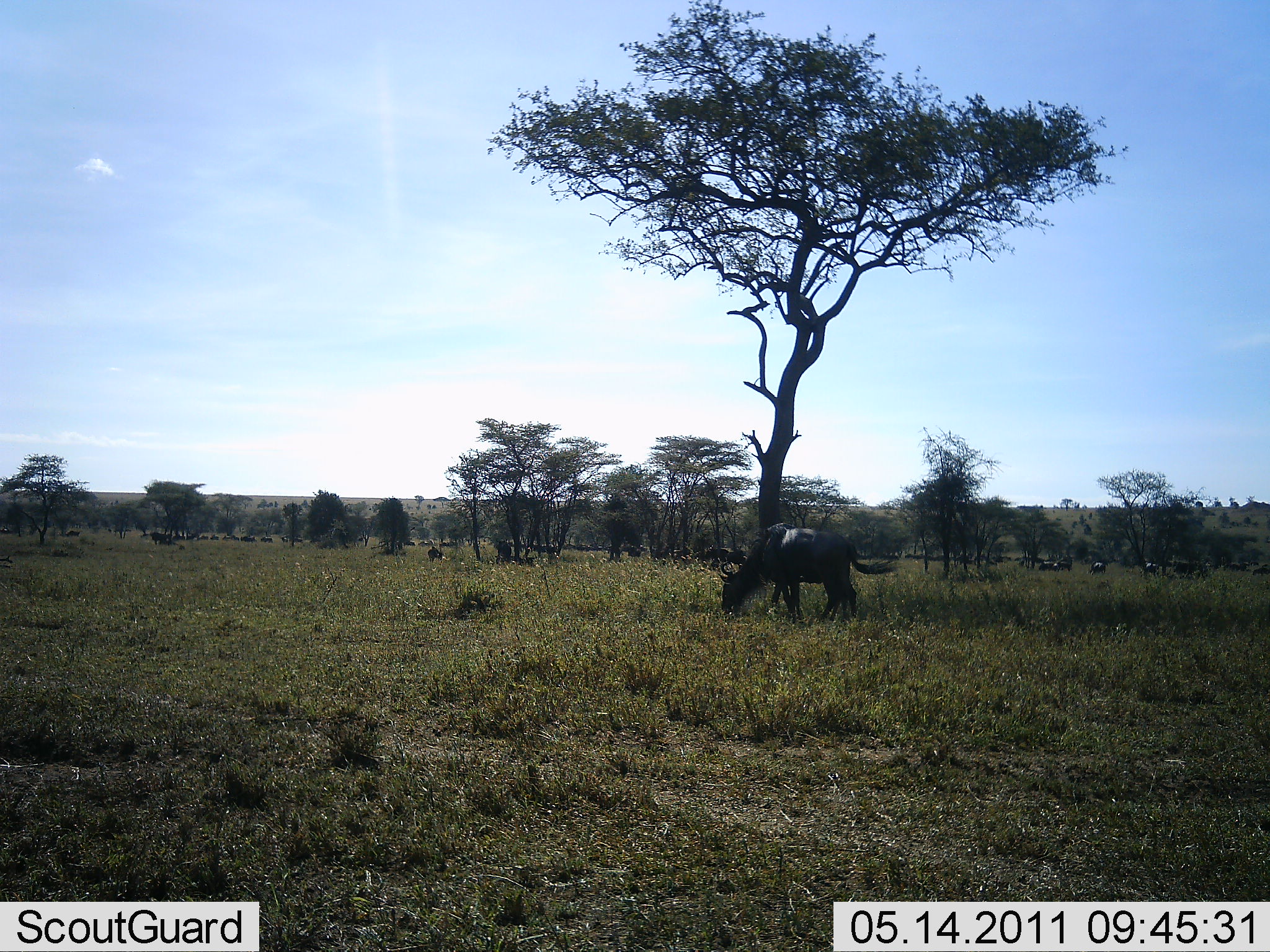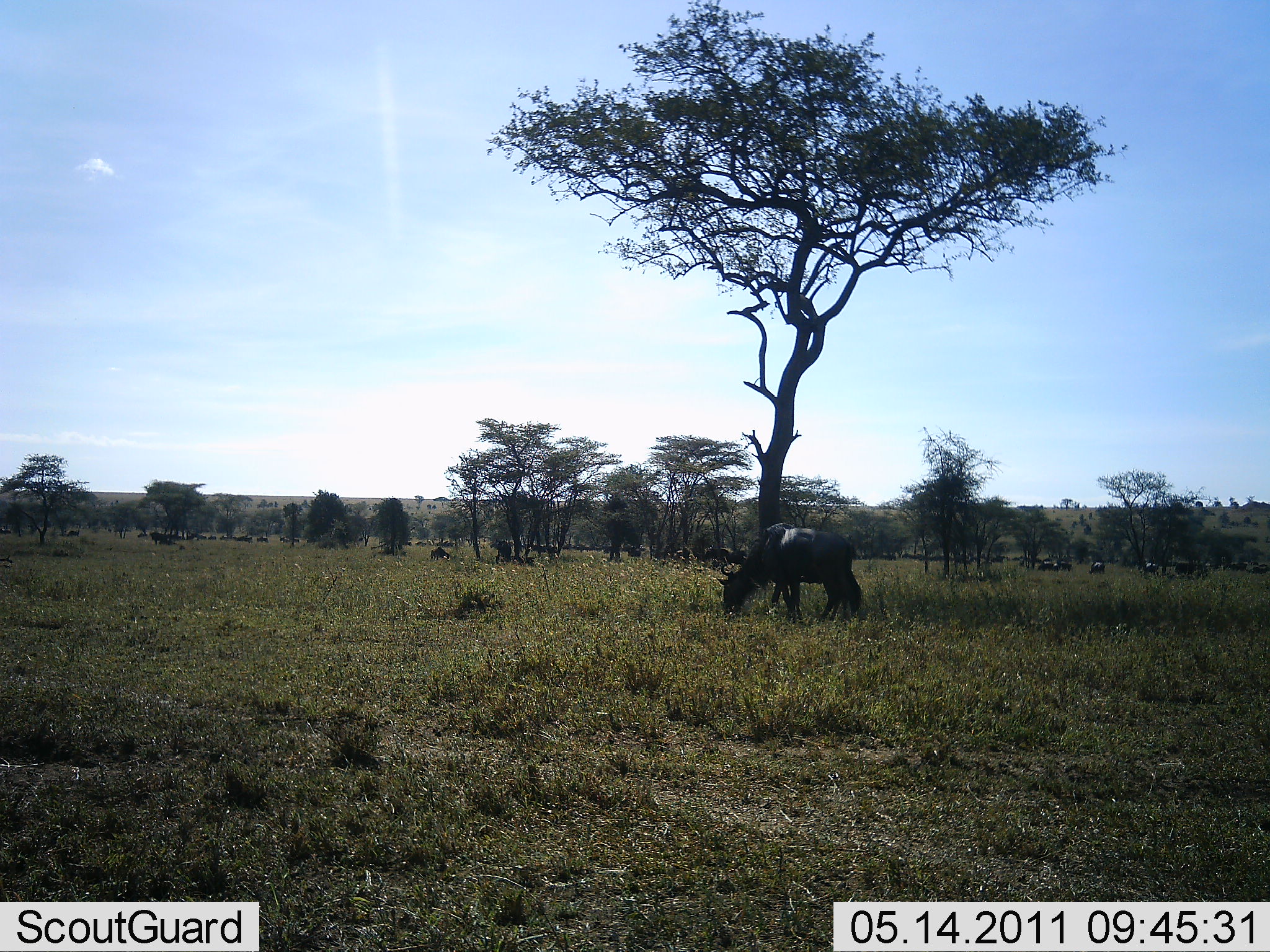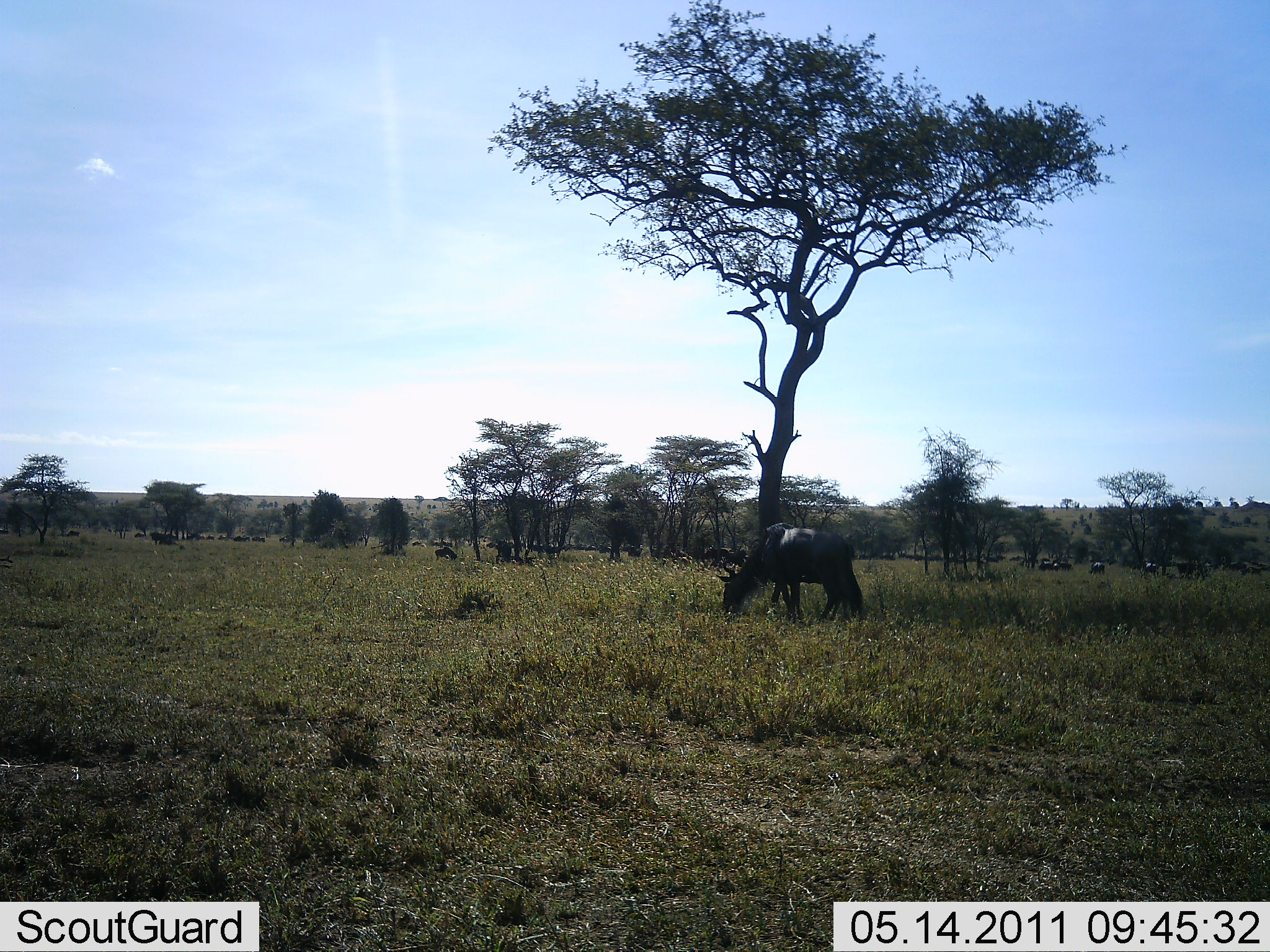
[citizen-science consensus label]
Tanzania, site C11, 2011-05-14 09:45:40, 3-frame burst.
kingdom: Animalia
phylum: Chordata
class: Mammalia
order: Artiodactyla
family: Bovidae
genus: Connochaetes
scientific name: Connochaetes taurinus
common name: blue wildebeest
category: wildebeest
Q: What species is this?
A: Wildebeest (blue wildebeest) (Connochaetes taurinus).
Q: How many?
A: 11-50.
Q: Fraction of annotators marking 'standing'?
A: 33%.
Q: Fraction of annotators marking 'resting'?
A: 8%.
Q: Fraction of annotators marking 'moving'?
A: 33%.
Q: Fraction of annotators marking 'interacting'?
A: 0%.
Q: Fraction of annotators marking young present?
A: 0%.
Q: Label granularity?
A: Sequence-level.